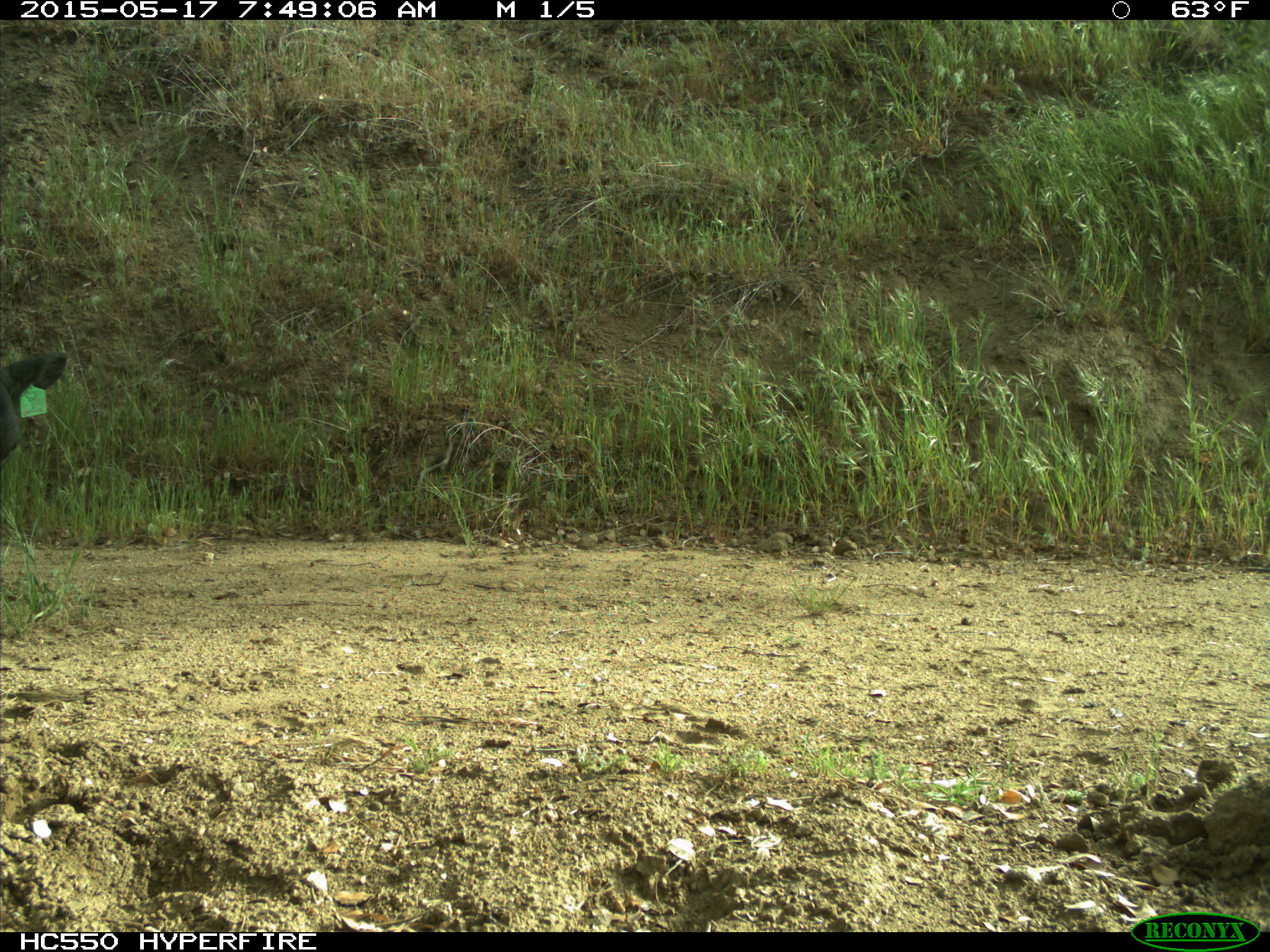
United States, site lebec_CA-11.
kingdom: Animalia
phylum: Chordata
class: Mammalia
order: Artiodactyla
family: Bovidae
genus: Bos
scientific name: Bos taurus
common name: domestic cow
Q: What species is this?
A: Bos taurus (domestic cow).